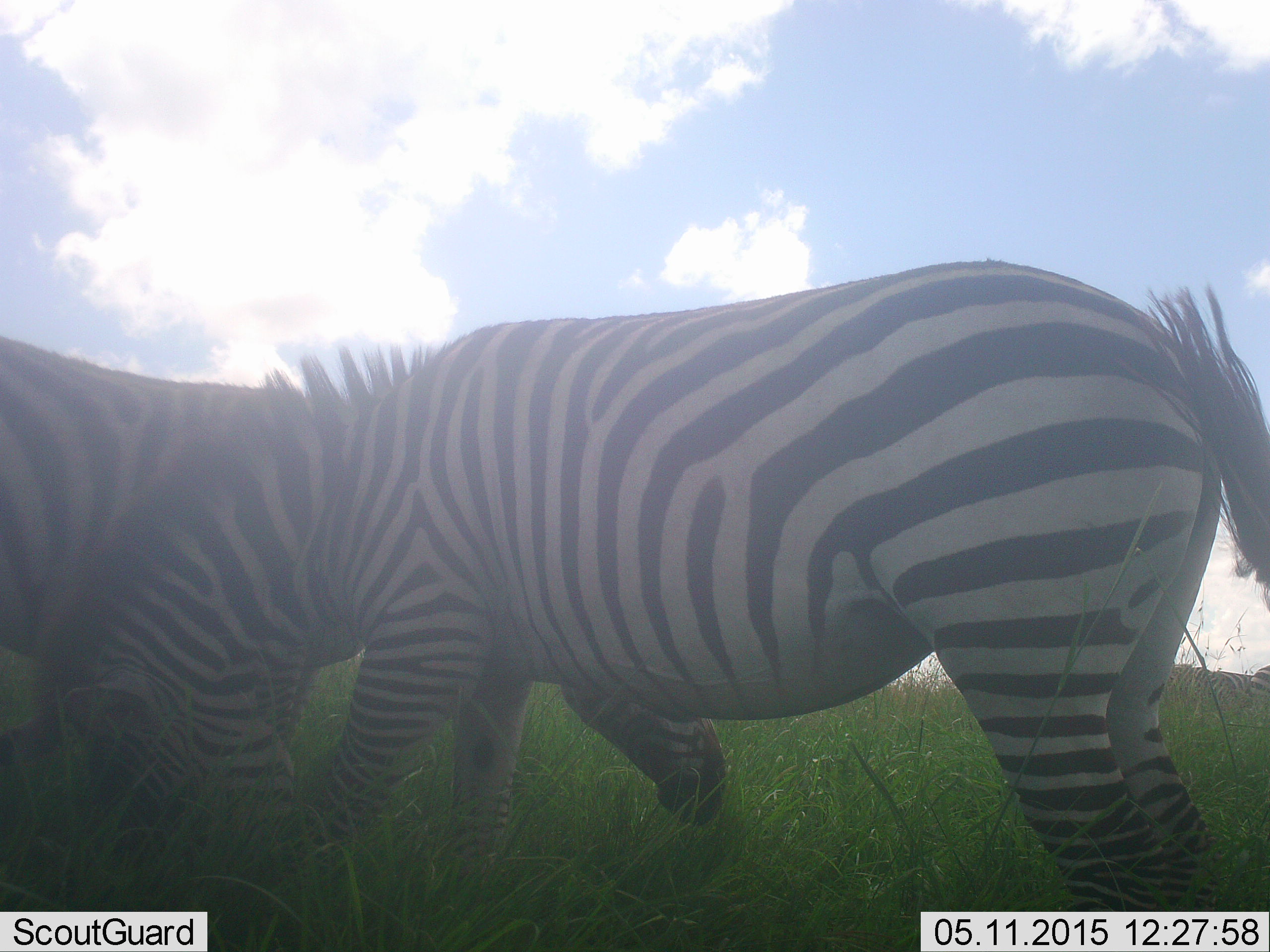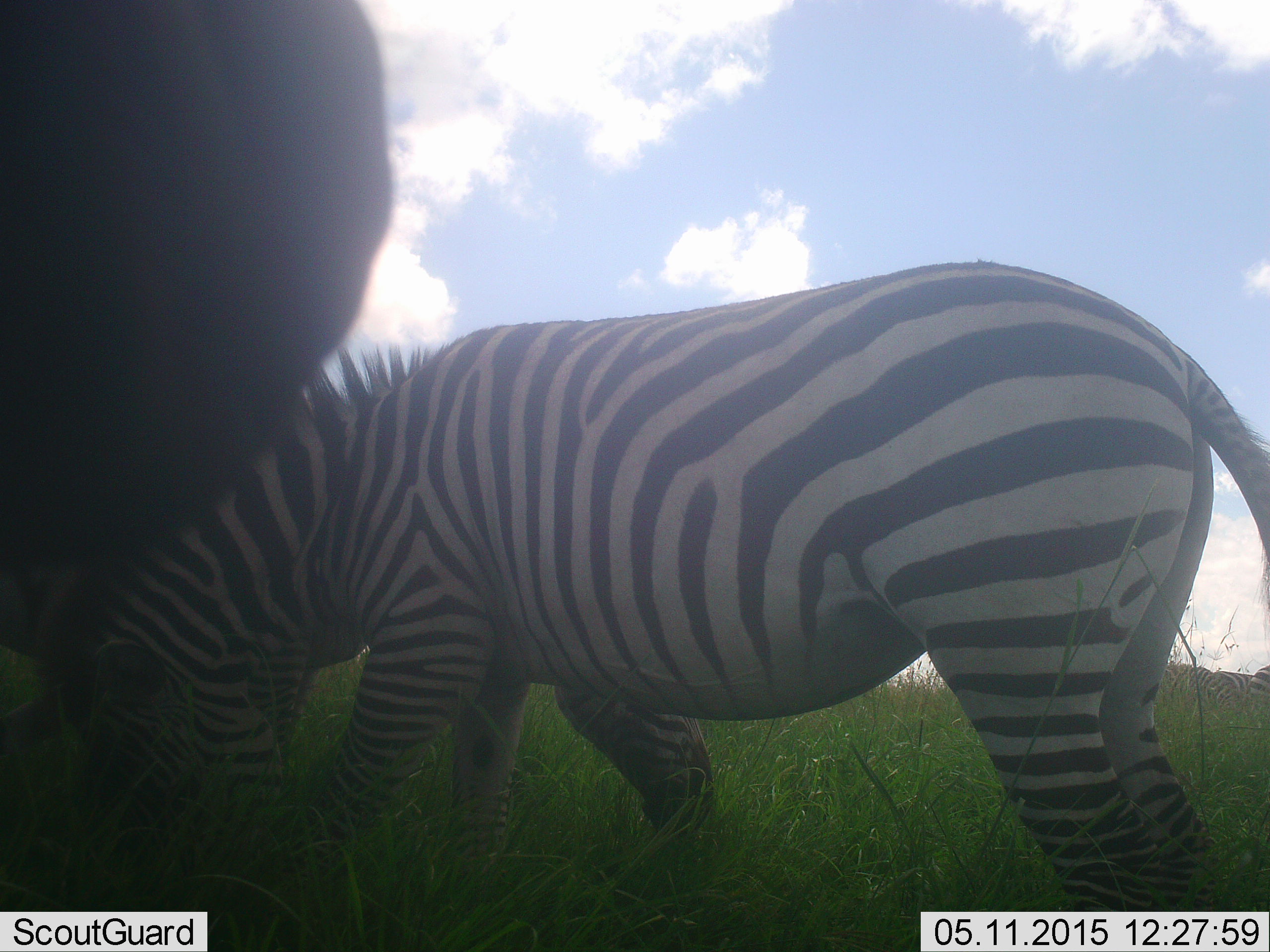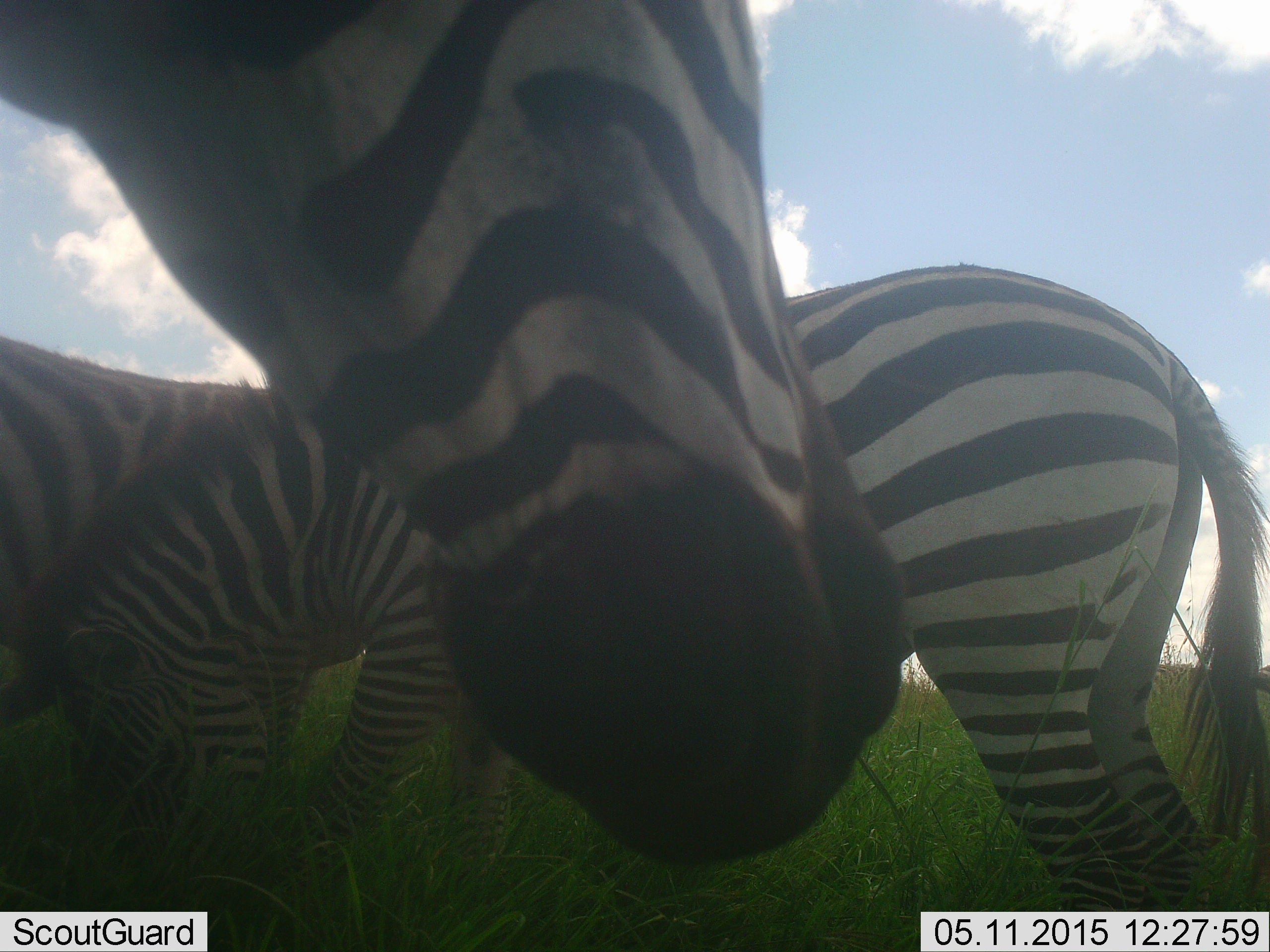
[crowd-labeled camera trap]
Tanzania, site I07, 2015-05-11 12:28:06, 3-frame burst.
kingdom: Animalia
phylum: Chordata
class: Mammalia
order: Perissodactyla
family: Equidae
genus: Equus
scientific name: Equus quagga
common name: plains zebra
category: zebra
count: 3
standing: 60%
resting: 0%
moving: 40%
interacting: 0%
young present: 0%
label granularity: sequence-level